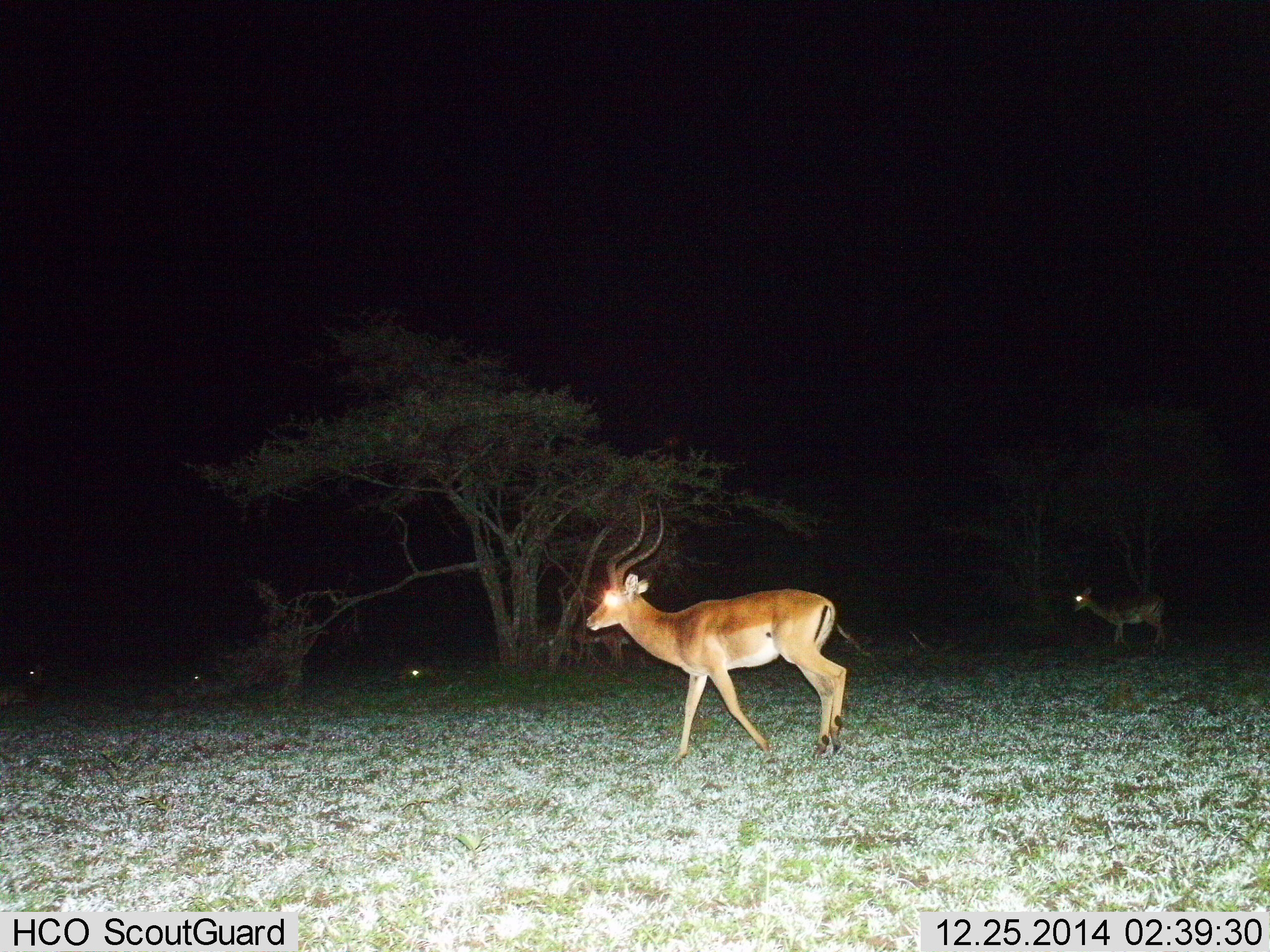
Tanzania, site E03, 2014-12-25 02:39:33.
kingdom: Animalia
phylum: Chordata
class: Mammalia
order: Artiodactyla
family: Bovidae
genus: Aepyceros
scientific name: Aepyceros melampus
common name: impala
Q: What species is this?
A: Impala (Aepyceros melampus).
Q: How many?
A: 2.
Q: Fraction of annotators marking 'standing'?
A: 50%.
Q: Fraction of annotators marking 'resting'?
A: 40%.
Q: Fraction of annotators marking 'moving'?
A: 100%.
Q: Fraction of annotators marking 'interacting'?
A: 0%.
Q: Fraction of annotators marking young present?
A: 0%.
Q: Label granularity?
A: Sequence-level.